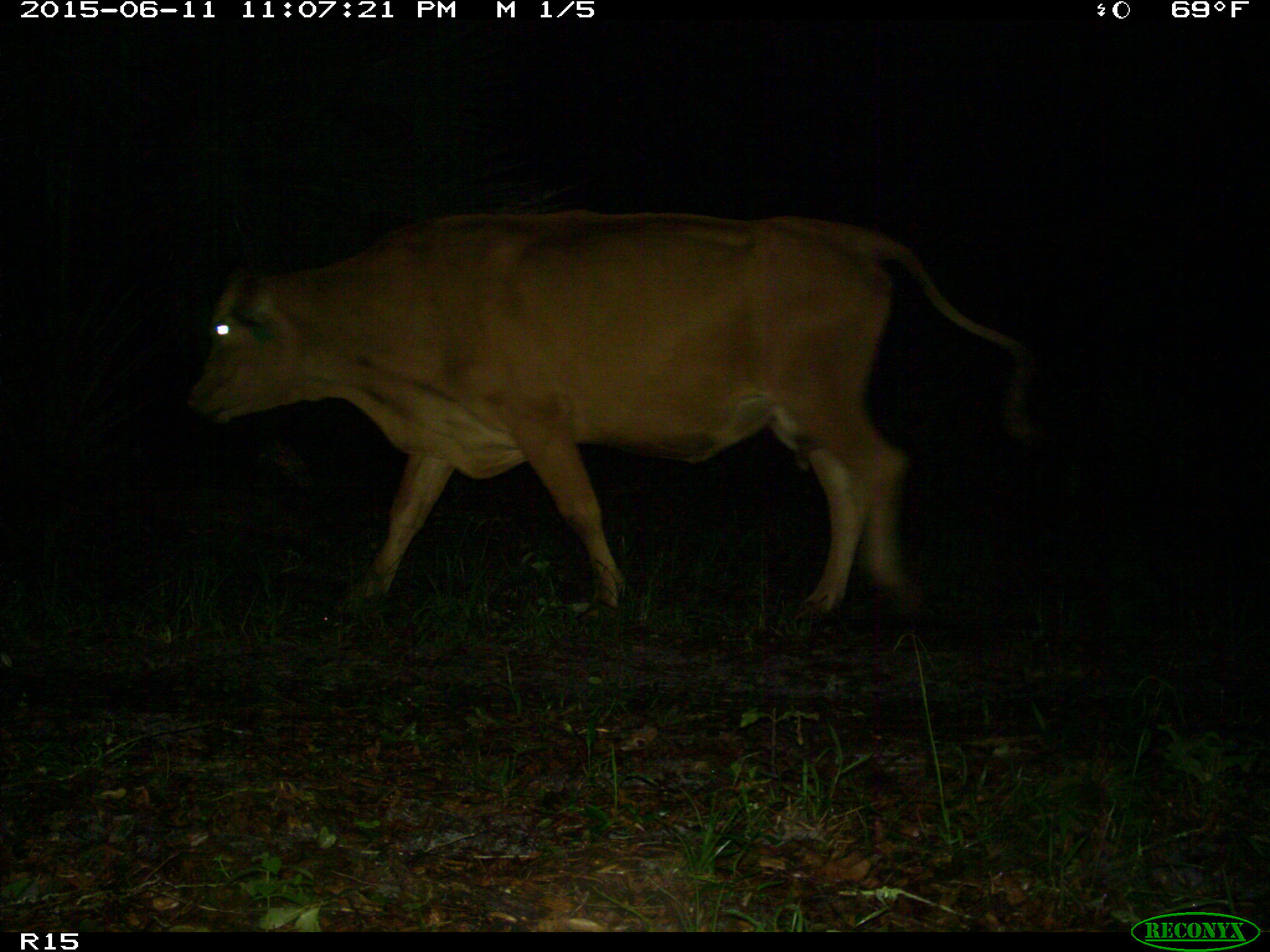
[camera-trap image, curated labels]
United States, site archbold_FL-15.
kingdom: Animalia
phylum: Chordata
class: Mammalia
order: Artiodactyla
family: Bovidae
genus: Bos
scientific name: Bos taurus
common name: domestic cow